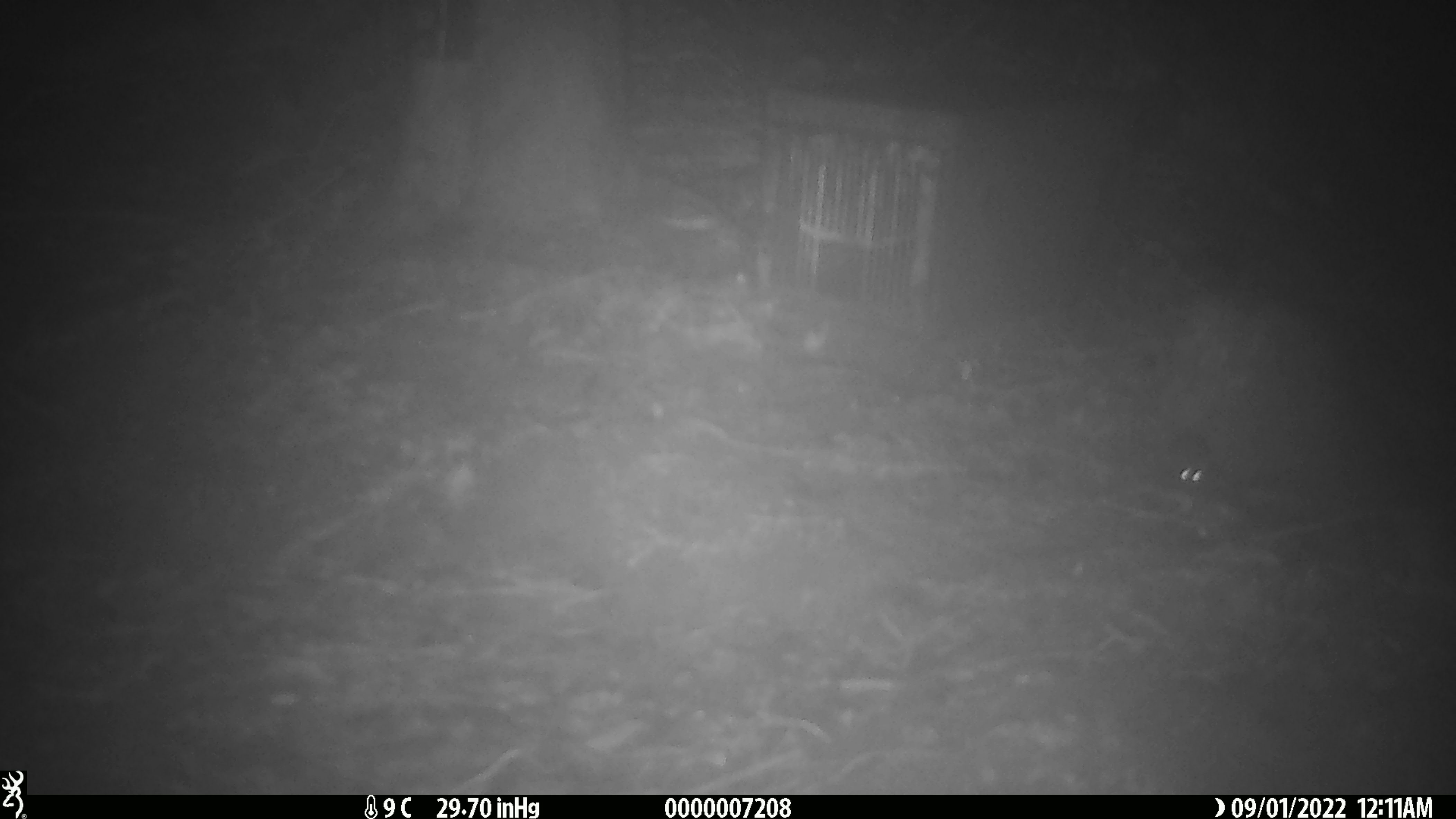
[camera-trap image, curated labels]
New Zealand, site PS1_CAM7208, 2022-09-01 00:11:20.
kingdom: Animalia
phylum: Chordata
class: Mammalia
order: Rodentia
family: Muridae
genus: Mus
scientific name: Mus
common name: mouse